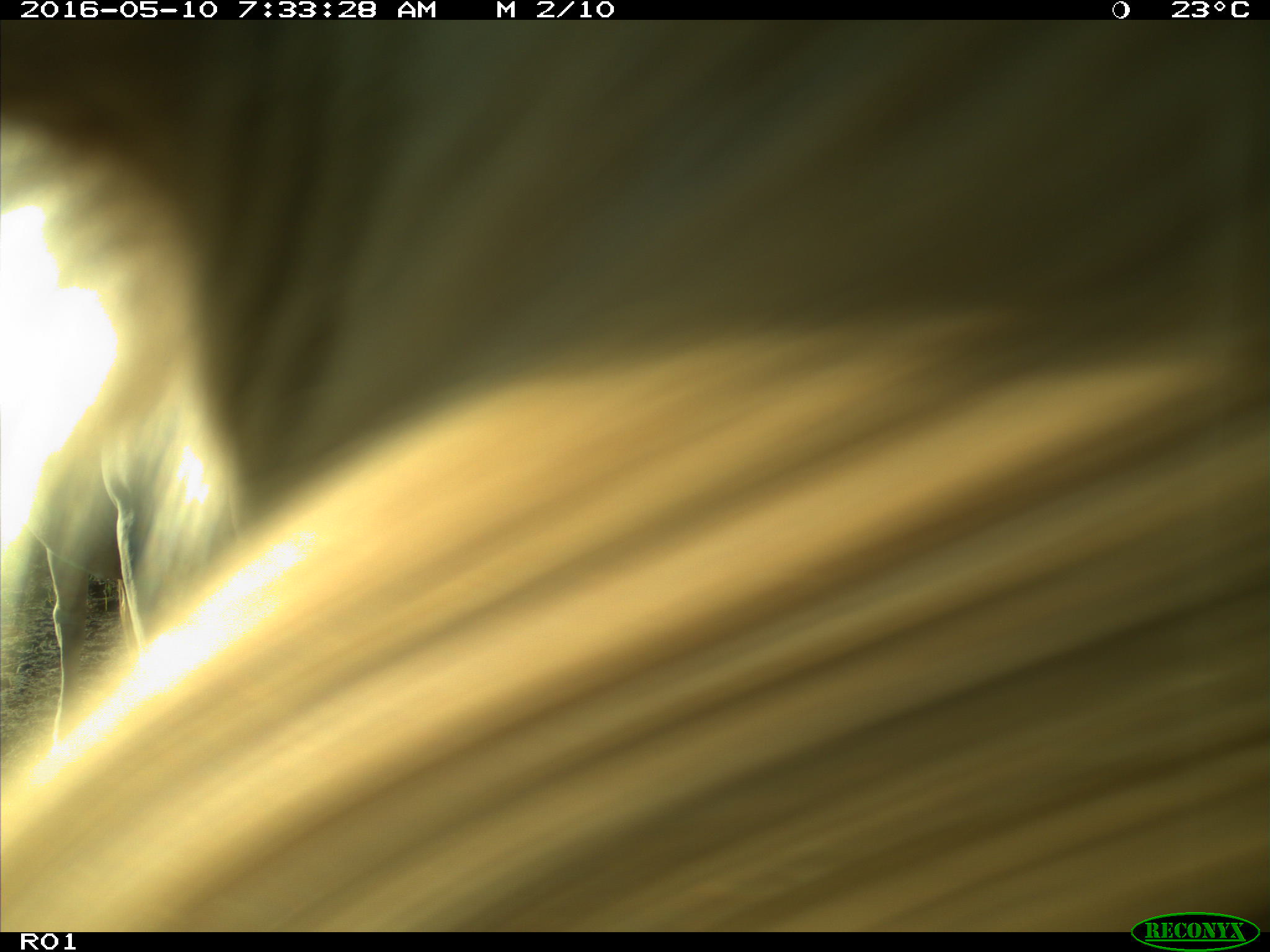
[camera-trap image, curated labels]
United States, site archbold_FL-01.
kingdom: Animalia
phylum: Chordata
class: Mammalia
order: Artiodactyla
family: Bovidae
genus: Bos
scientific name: Bos taurus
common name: domestic cow